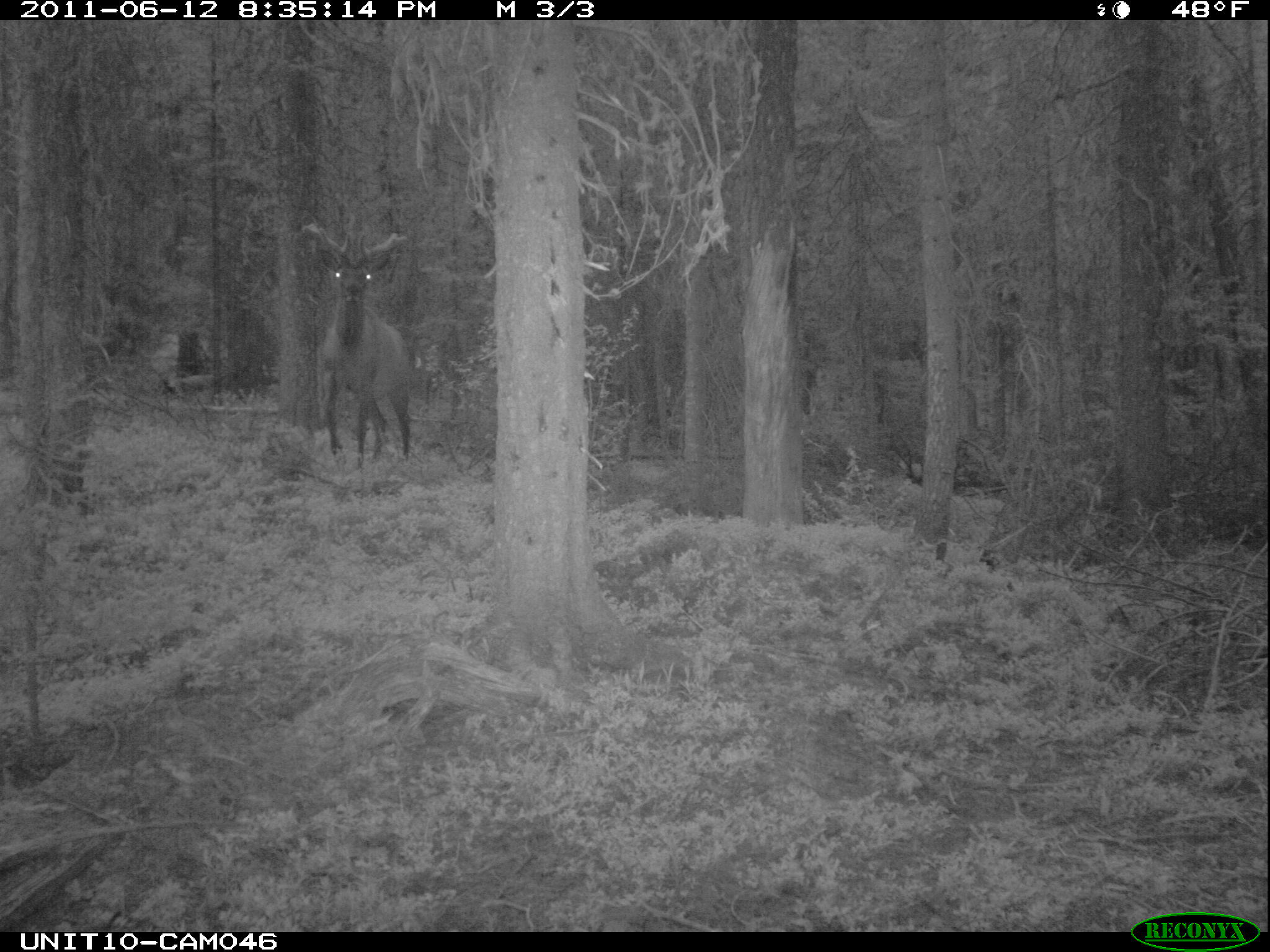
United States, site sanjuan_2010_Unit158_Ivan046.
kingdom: Animalia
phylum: Chordata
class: Mammalia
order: Artiodactyla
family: Cervidae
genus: Cervus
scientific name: Cervus elaphus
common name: red deer